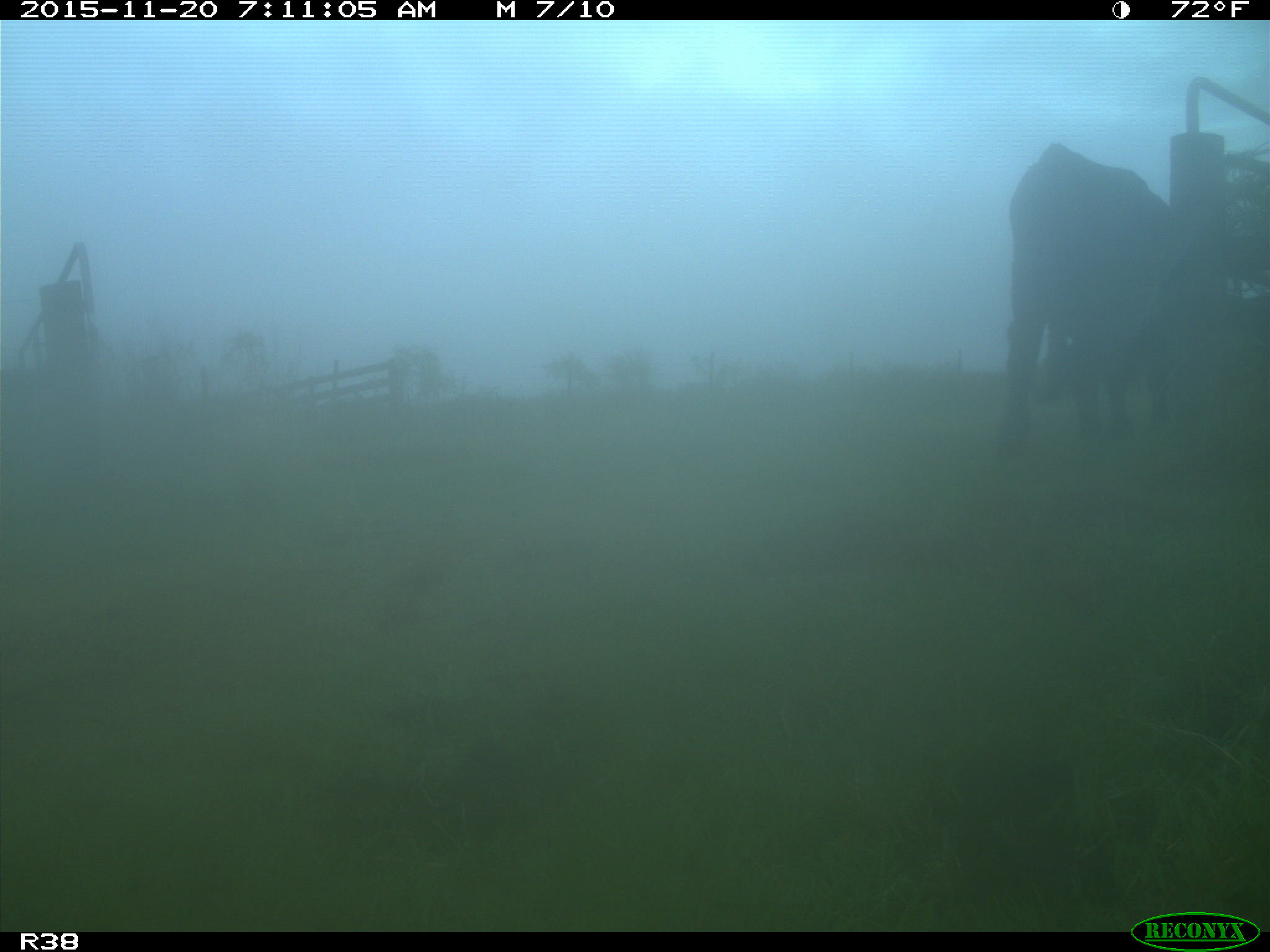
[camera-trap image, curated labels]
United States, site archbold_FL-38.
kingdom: Animalia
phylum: Chordata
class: Mammalia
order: Artiodactyla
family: Bovidae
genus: Bos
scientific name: Bos taurus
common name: domestic cow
Bos taurus (domestic cow).